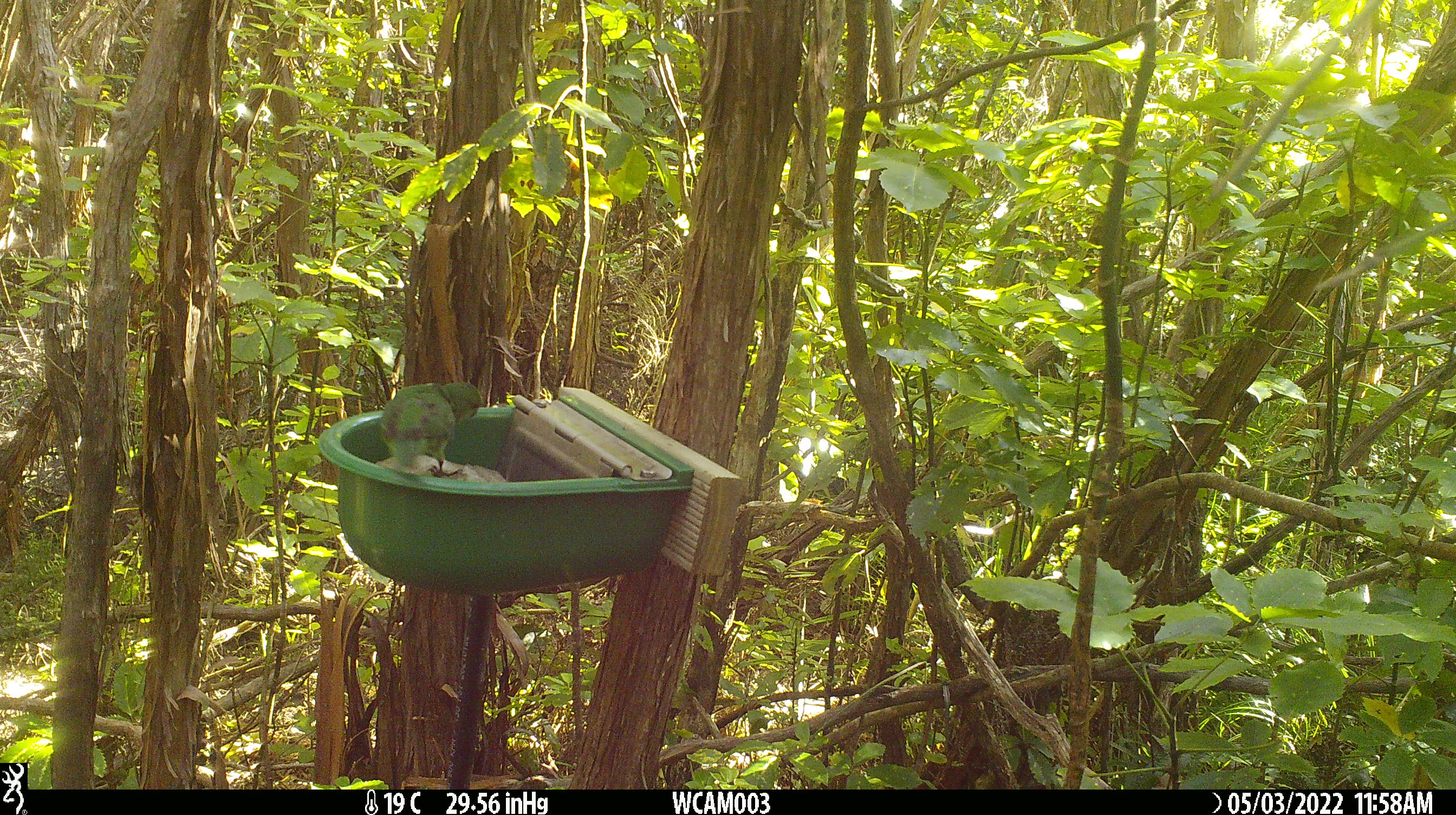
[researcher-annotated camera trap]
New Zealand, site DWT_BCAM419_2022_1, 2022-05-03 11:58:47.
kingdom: Animalia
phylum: Chordata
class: Aves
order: Psittaciformes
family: Psittaculidae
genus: Cyanoramphus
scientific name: Cyanoramphus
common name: parakeet